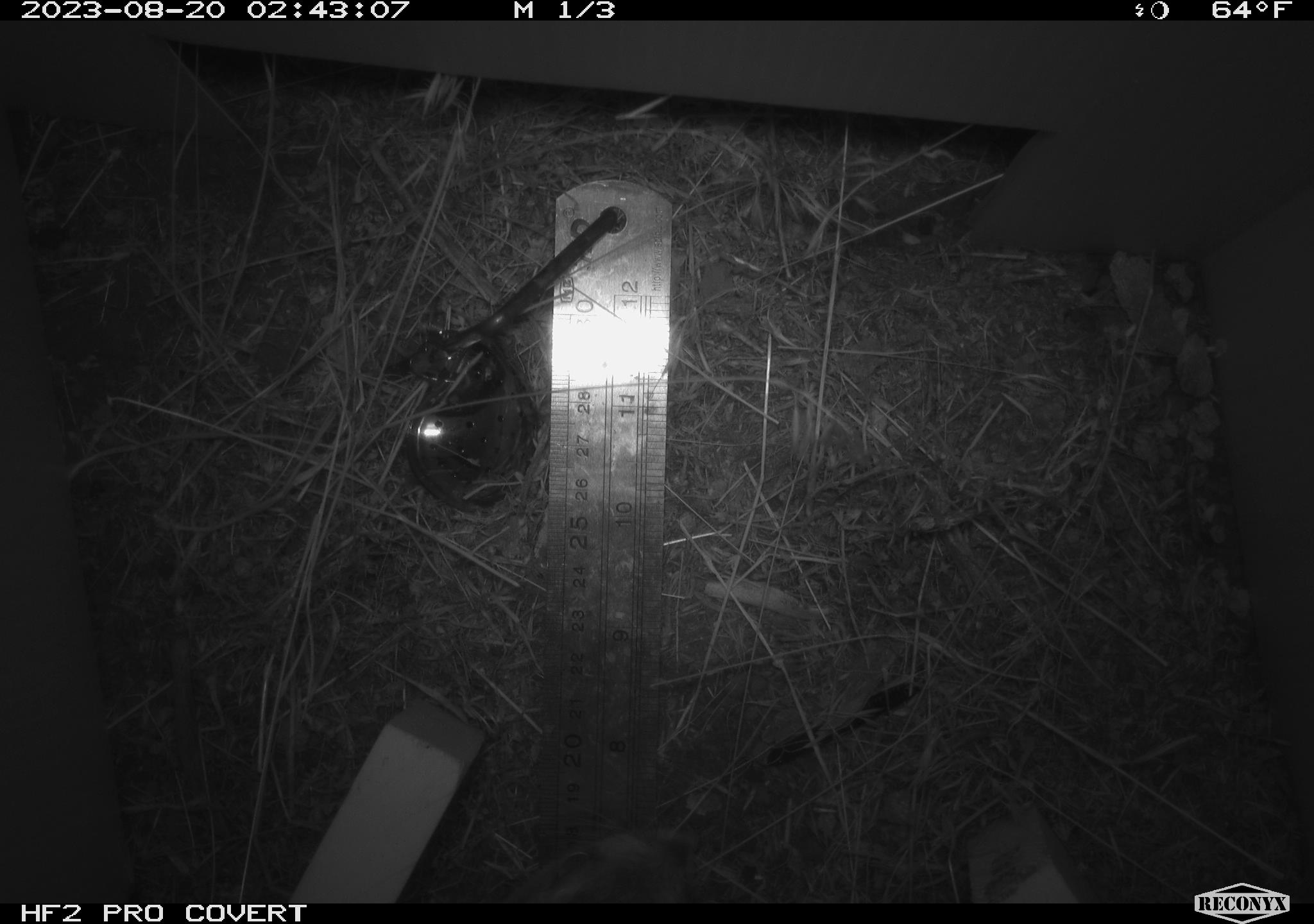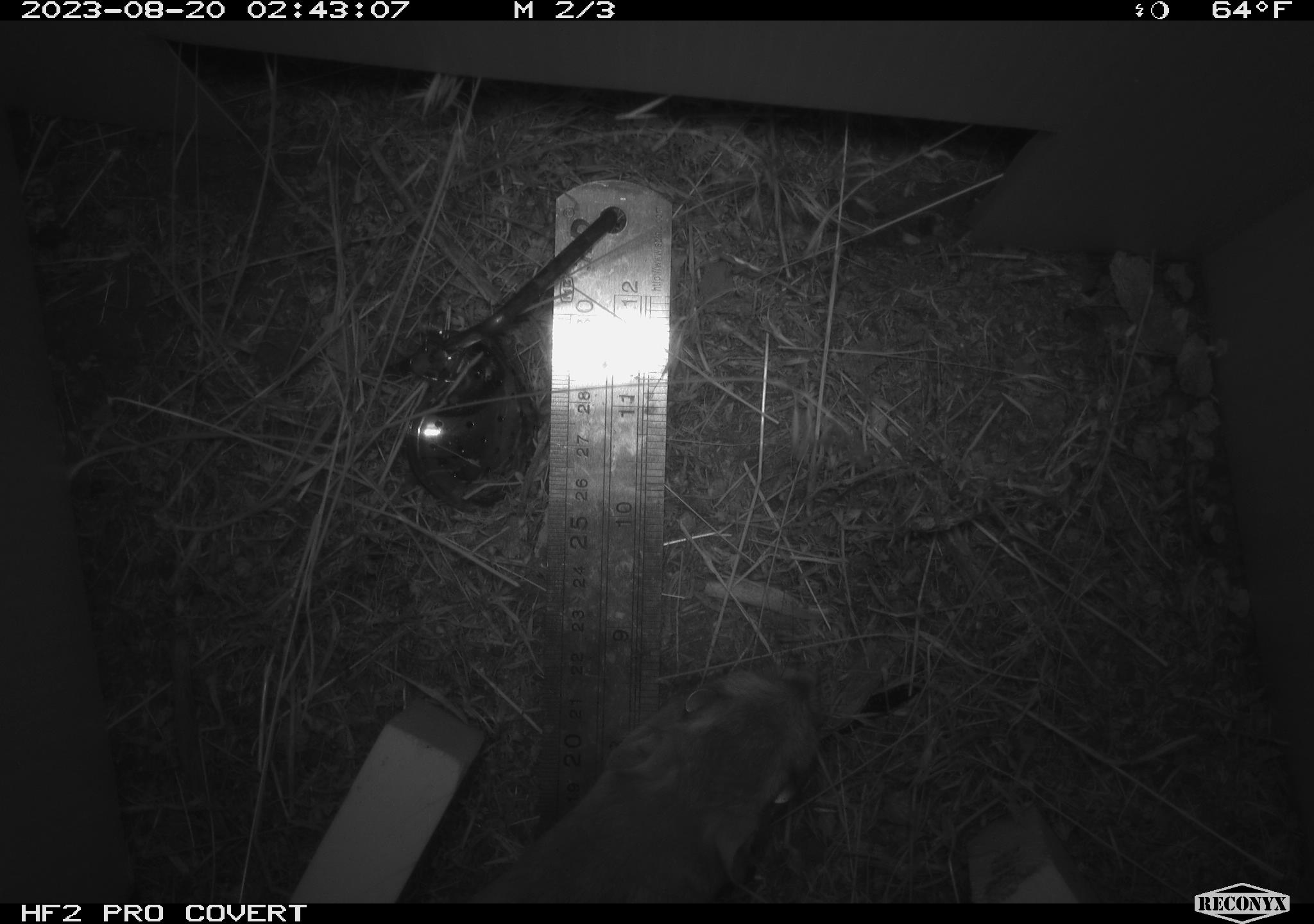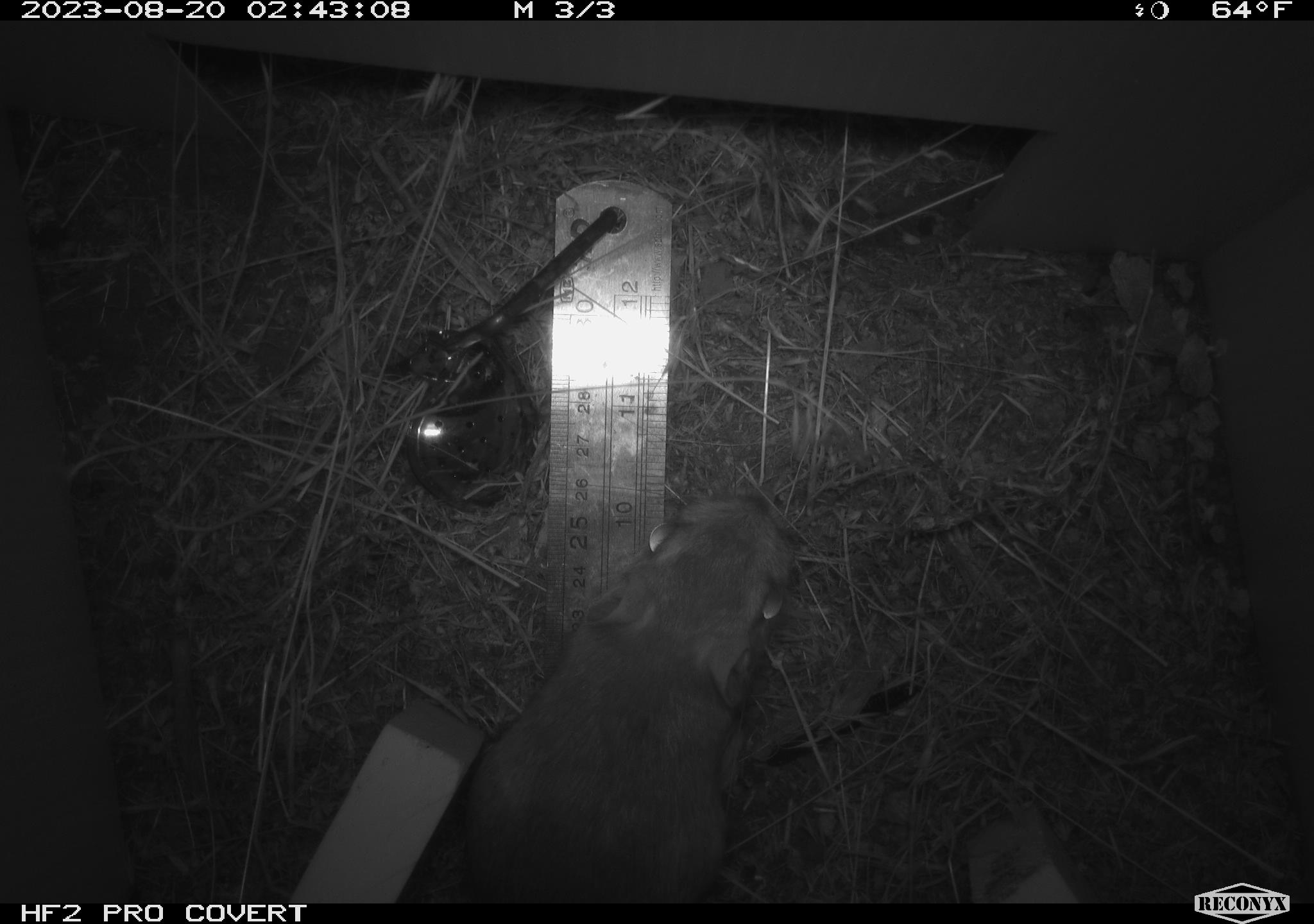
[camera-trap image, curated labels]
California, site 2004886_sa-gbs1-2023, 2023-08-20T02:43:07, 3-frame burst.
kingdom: Animalia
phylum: Chordata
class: Mammalia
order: Rodentia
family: Heteromyidae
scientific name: Heteromyidae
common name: kangaroo rats and pocket mice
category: heteromyidae family